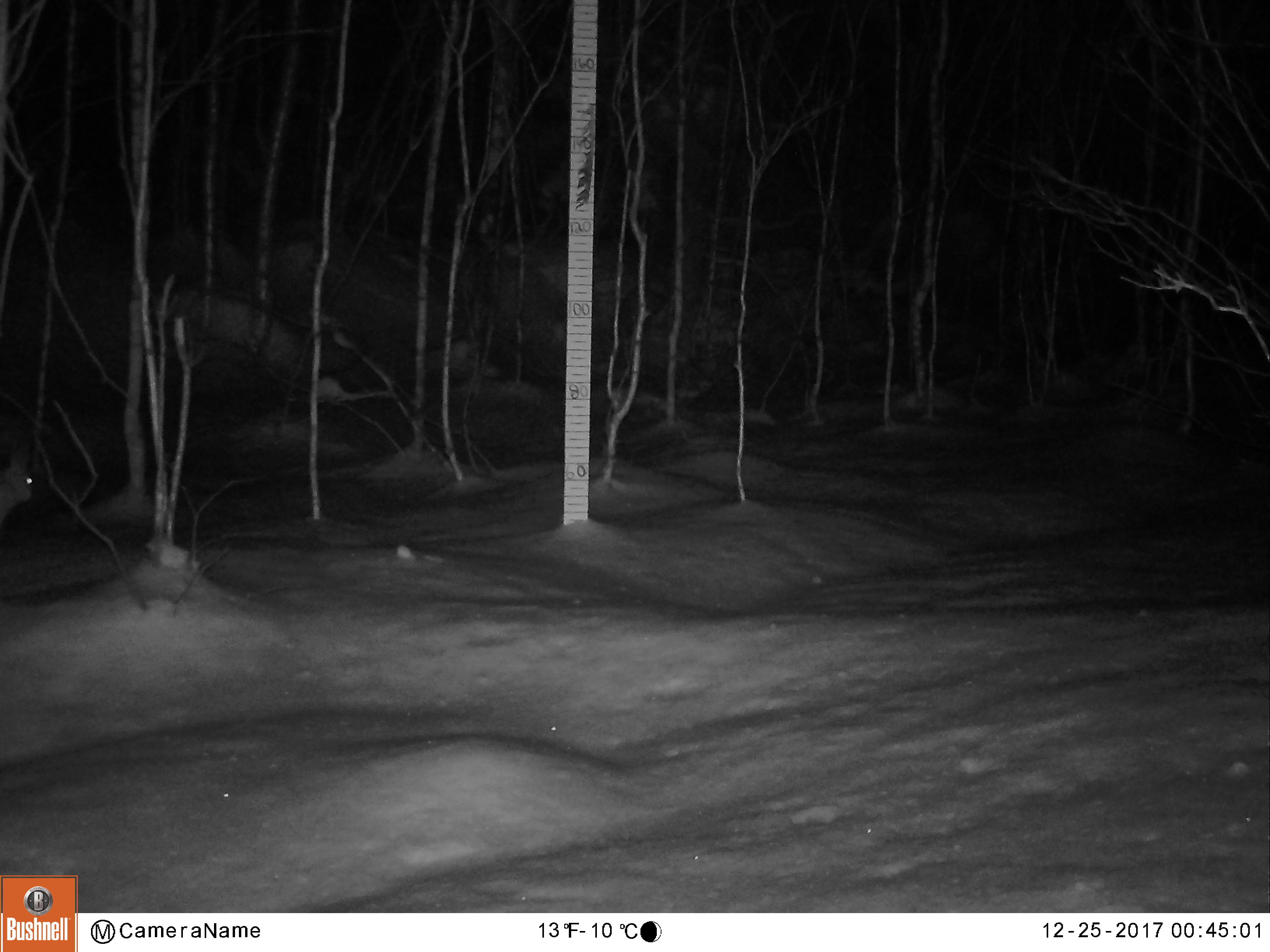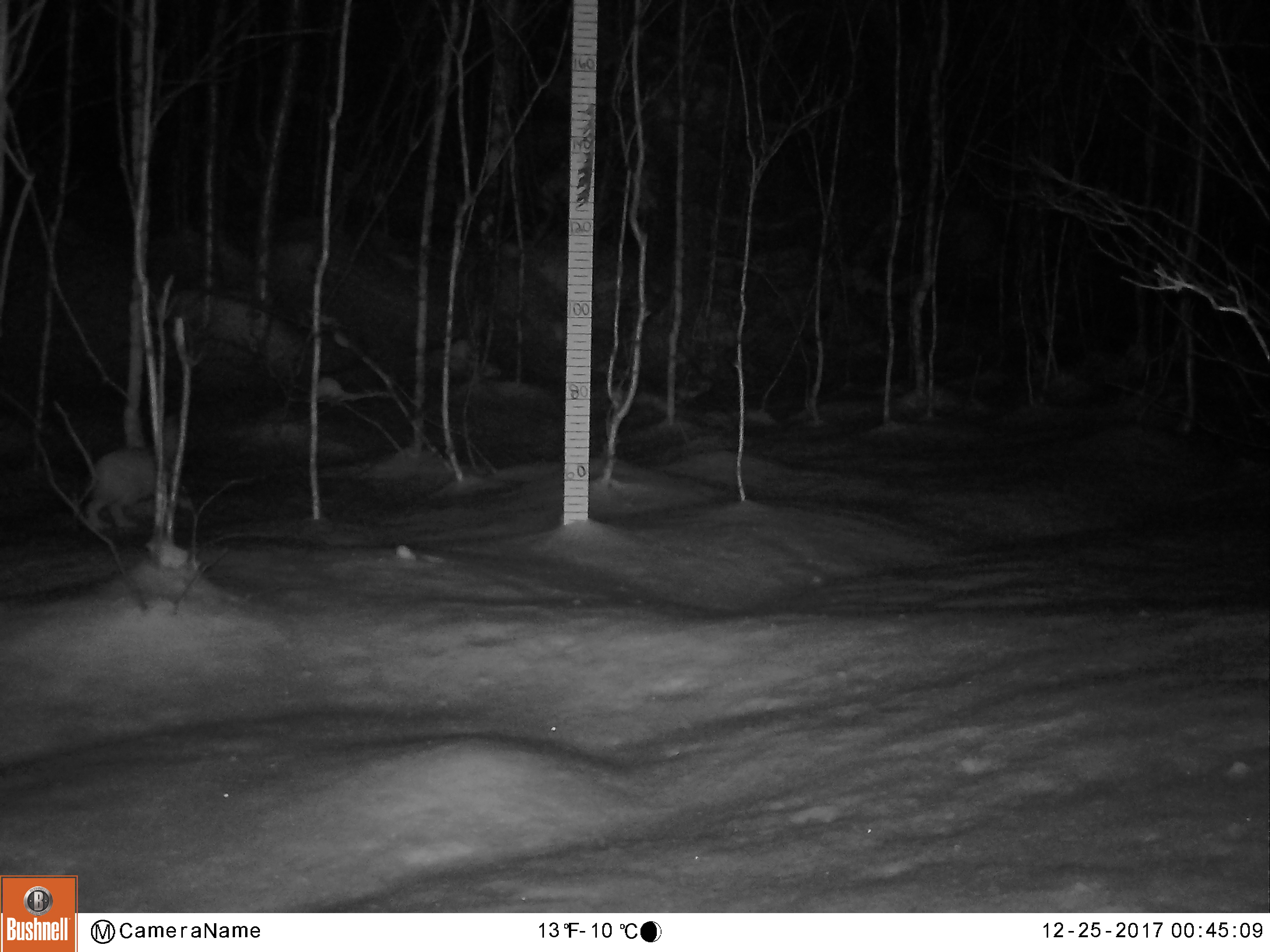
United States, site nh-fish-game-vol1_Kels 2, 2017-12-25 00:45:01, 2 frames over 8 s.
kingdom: Animalia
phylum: Chordata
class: Mammalia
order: Lagomorpha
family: Leporidae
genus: Lepus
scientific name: Lepus americanus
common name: snowshoe hare